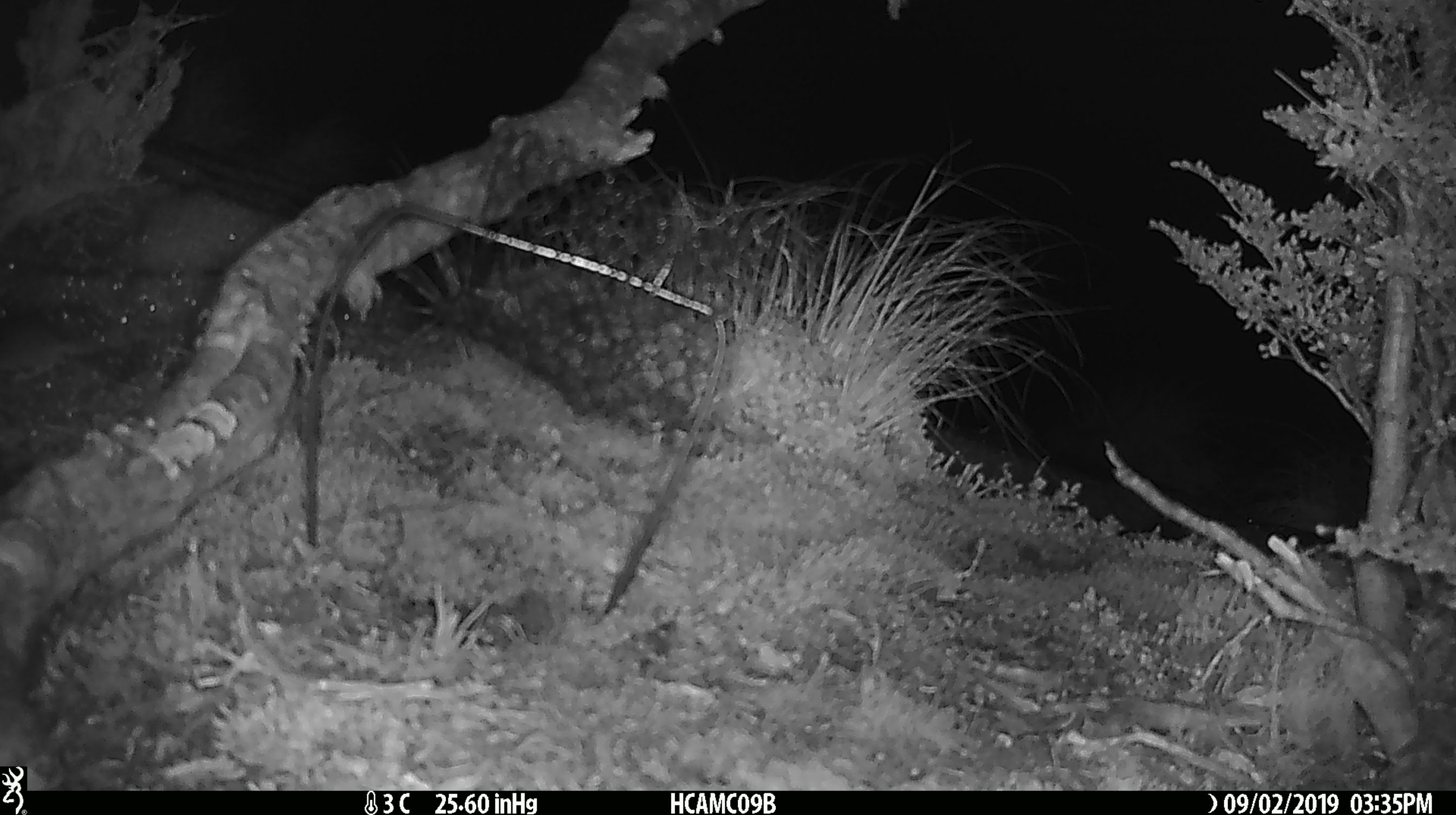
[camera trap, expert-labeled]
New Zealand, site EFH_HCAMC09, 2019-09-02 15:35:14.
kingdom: Animalia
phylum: Chordata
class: Mammalia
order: Rodentia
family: Muridae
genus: Mus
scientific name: Mus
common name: mouse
Mouse (Mus).